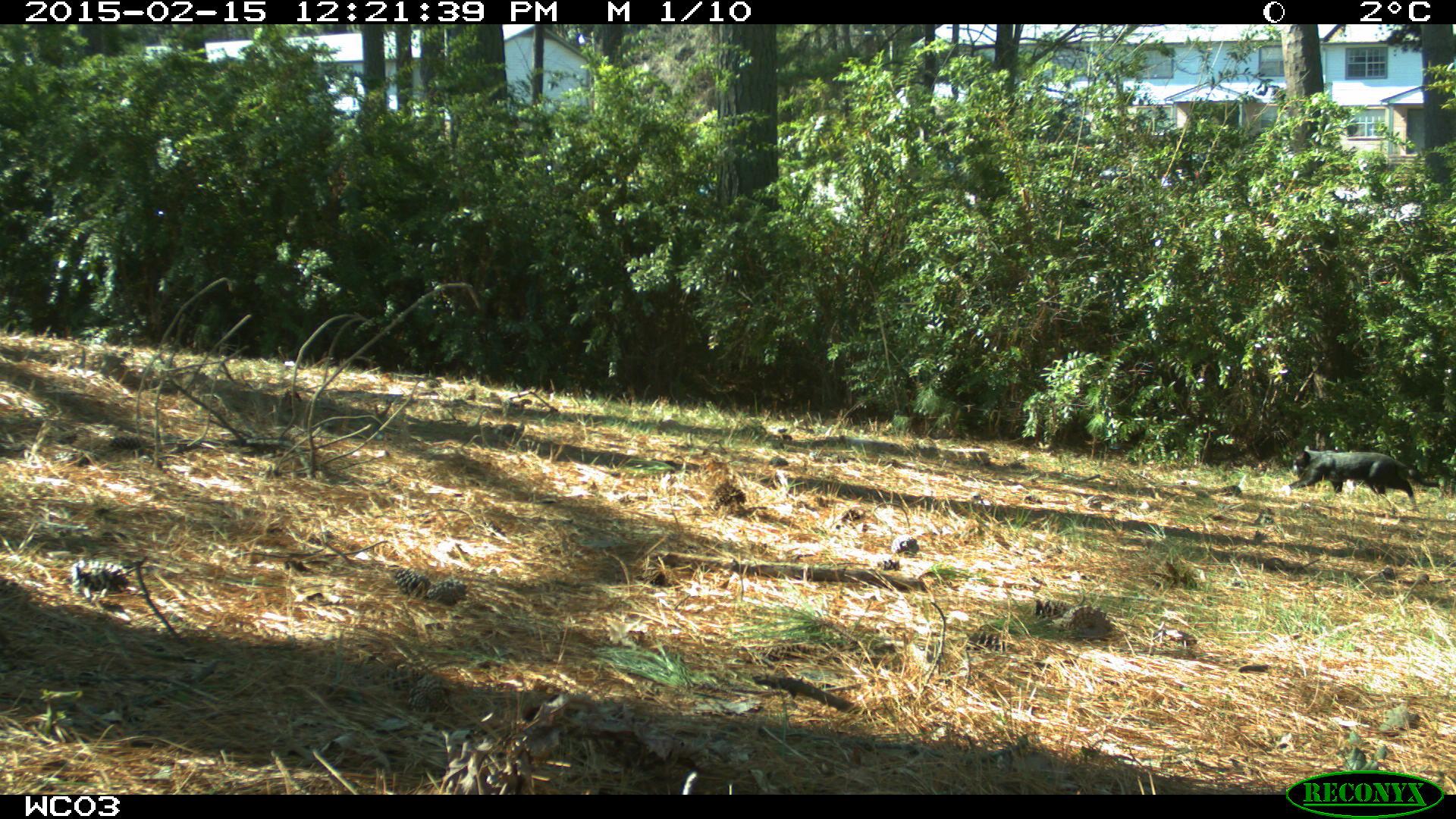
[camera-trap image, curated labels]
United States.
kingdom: Animalia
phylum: Chordata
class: Mammalia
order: Carnivora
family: Felidae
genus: Felis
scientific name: Felis catus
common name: domestic cat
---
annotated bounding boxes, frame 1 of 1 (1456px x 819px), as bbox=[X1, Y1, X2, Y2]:
Domestic Cat: bbox=[1272, 435, 1426, 512]